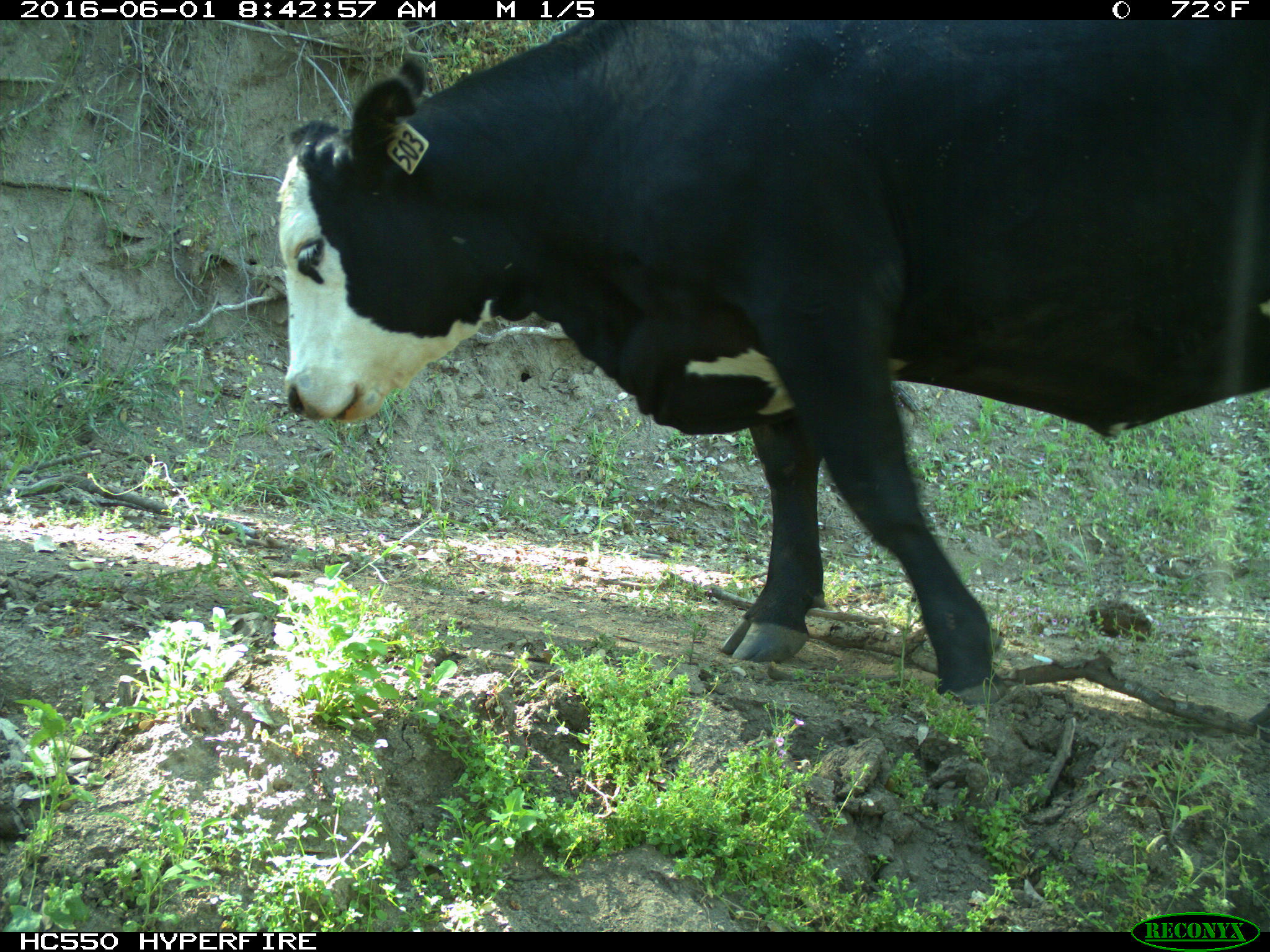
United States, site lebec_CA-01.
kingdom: Animalia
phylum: Chordata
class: Mammalia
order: Artiodactyla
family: Bovidae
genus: Bos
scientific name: Bos taurus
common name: domestic cow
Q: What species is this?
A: Bos taurus (domestic cow).